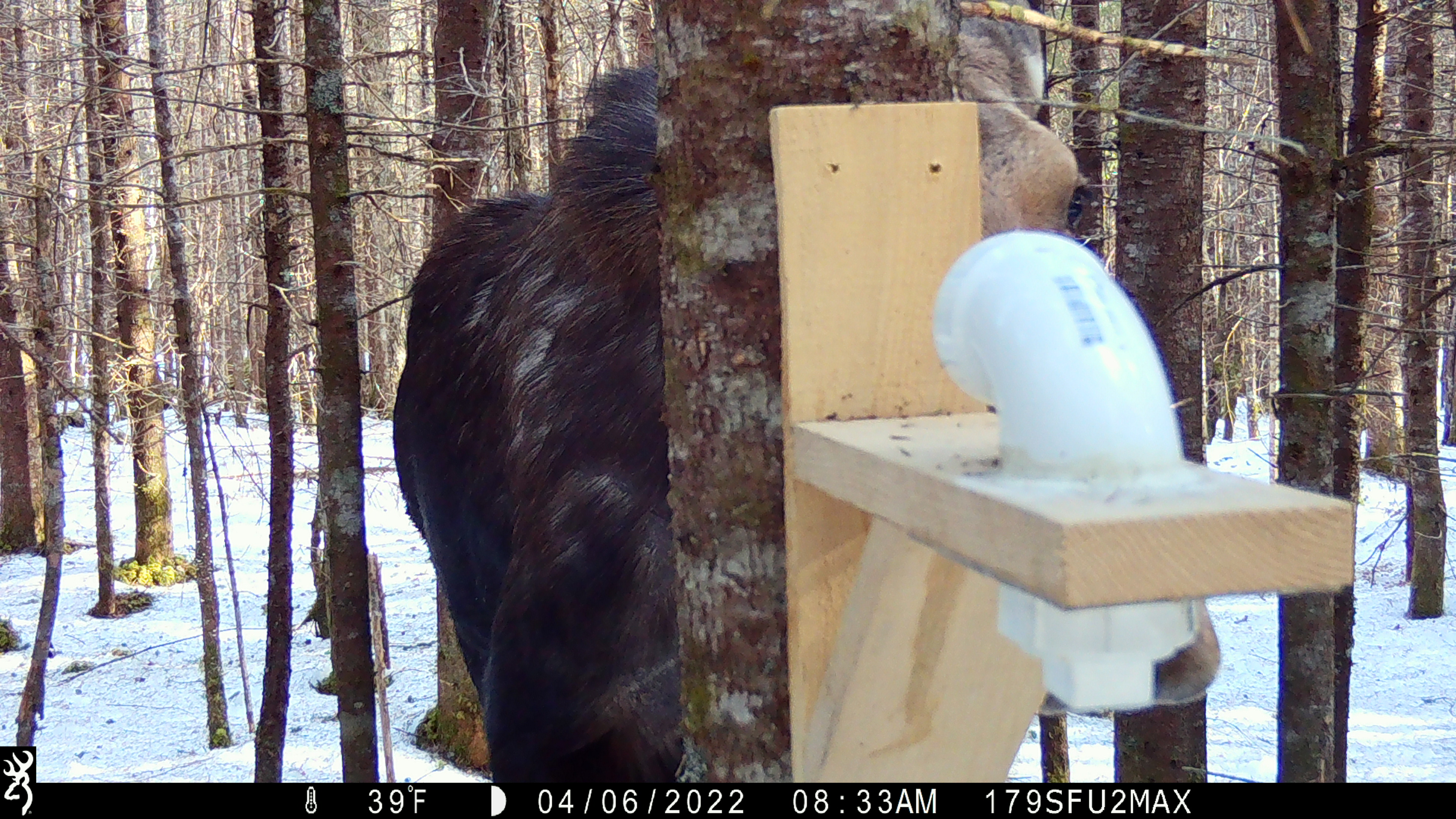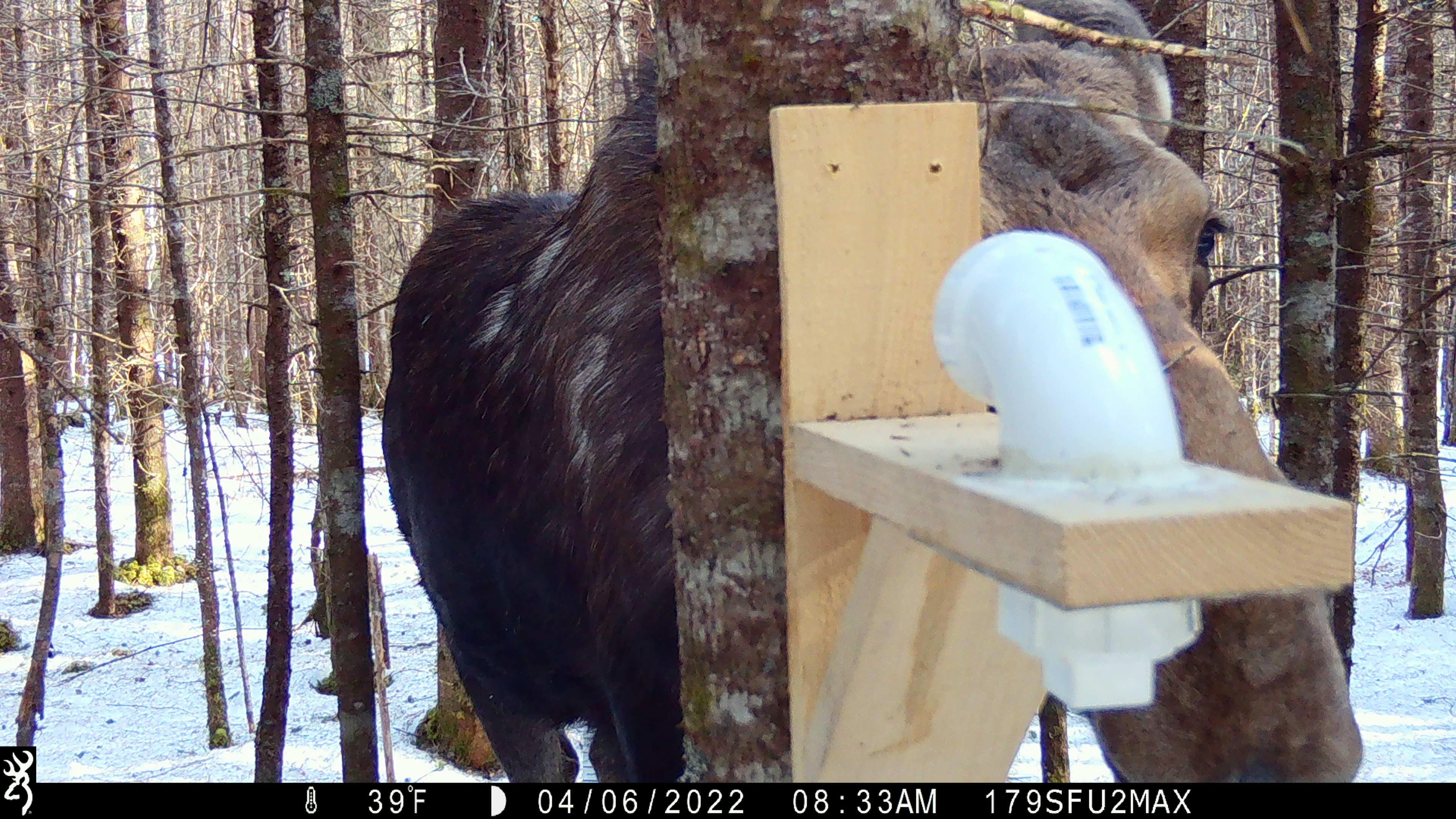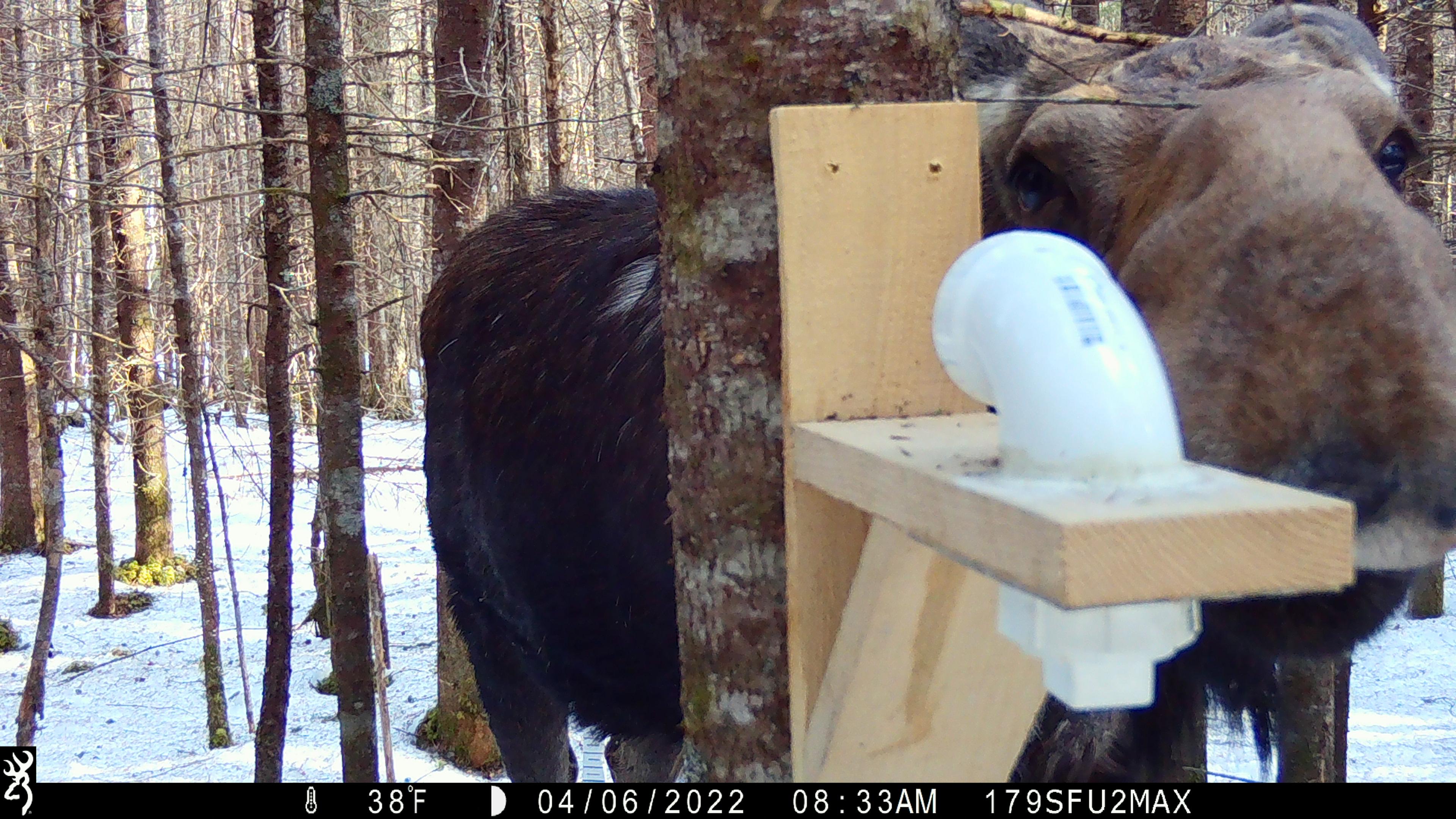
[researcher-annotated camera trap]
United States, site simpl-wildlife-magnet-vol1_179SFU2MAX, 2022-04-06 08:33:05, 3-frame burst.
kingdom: Animalia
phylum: Chordata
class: Mammalia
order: Artiodactyla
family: Cervidae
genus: Alces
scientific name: Alces alces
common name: moose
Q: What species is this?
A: Moose (Alces alces).